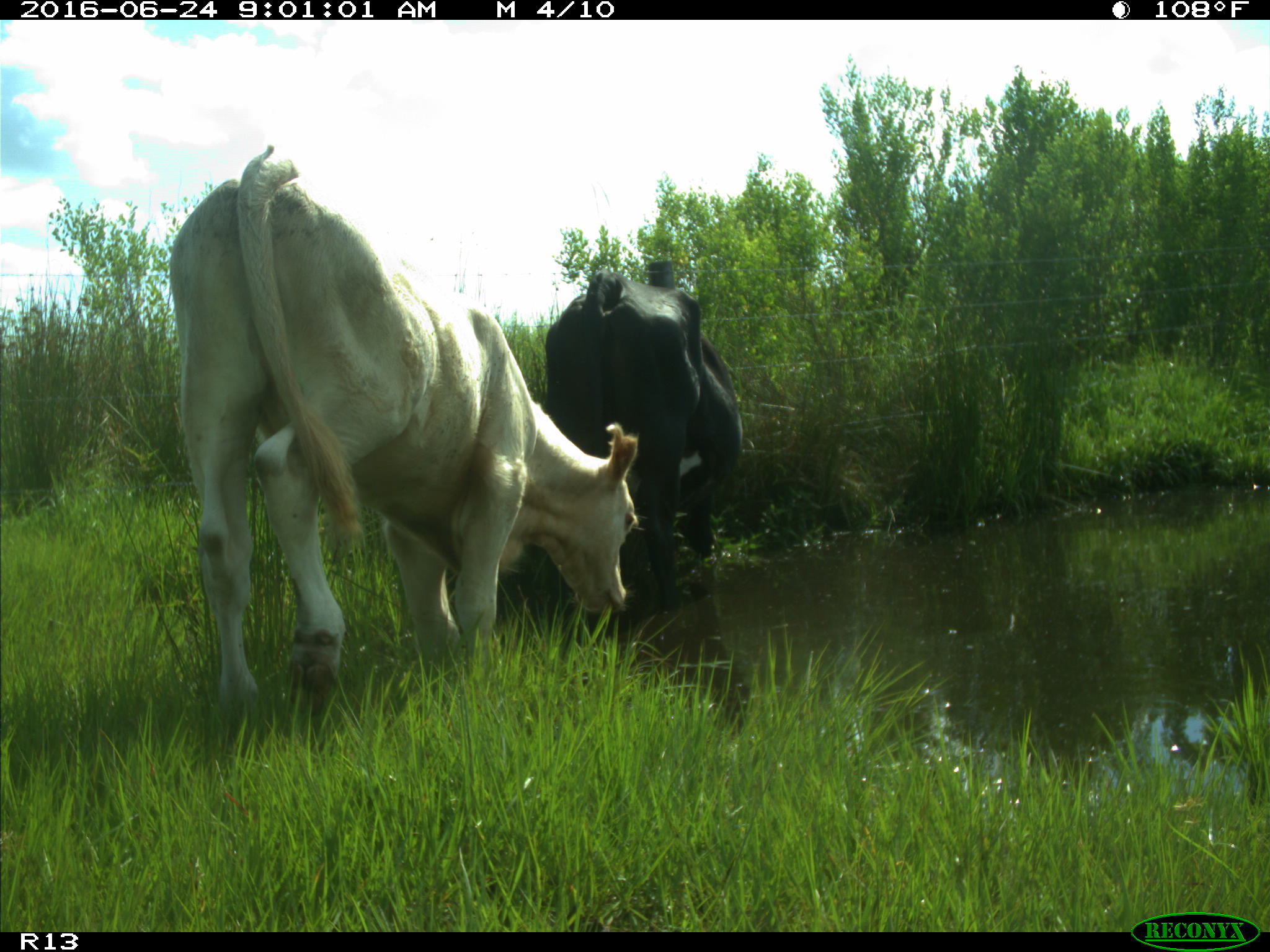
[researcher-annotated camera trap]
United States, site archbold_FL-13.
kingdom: Animalia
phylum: Chordata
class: Mammalia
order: Artiodactyla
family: Bovidae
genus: Bos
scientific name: Bos taurus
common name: domestic cow